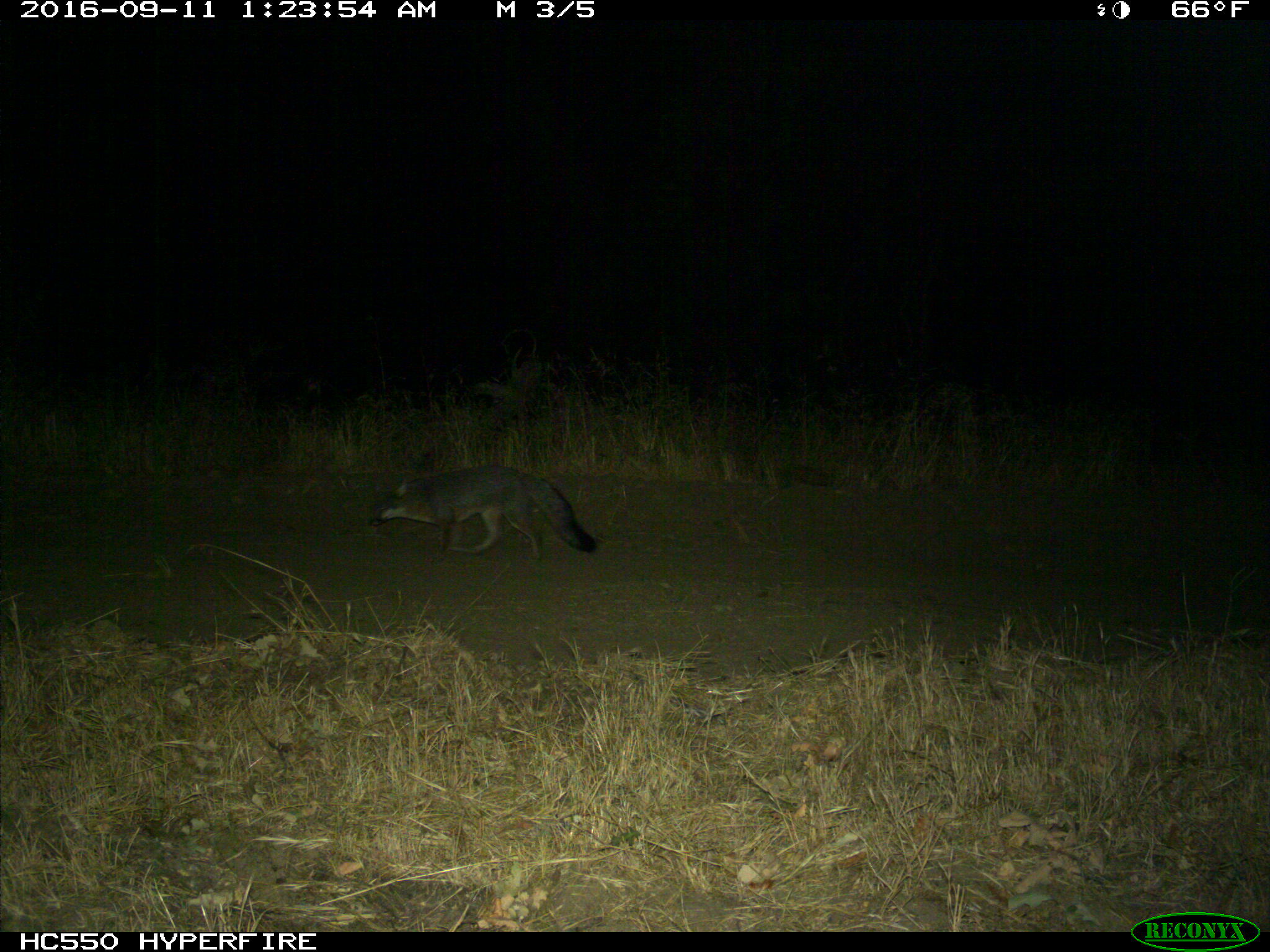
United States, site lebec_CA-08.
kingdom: Animalia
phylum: Chordata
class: Mammalia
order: Carnivora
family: Canidae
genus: Urocyon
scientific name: Urocyon cinereoargenteus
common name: gray fox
Urocyon cinereoargenteus (gray fox).